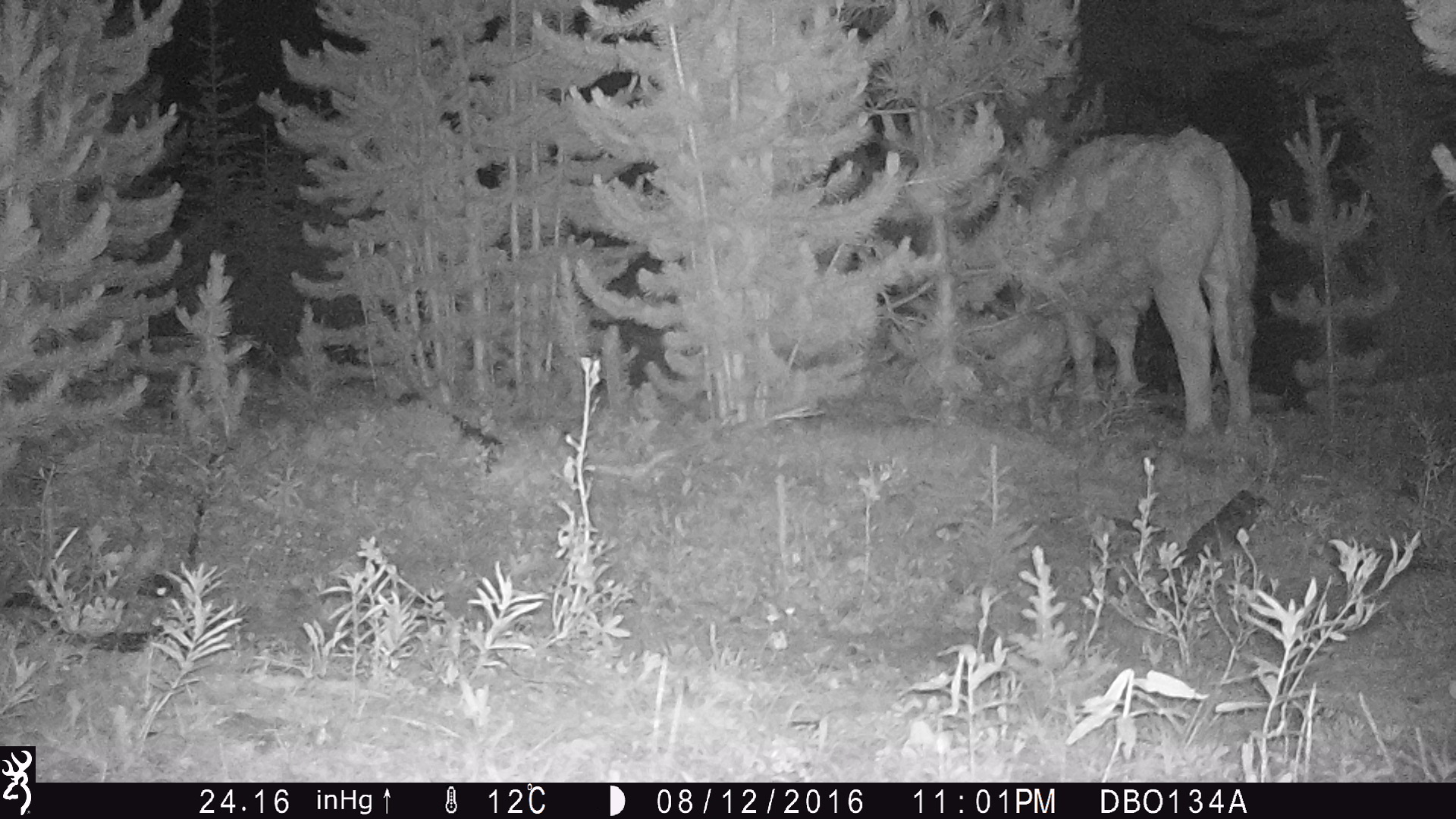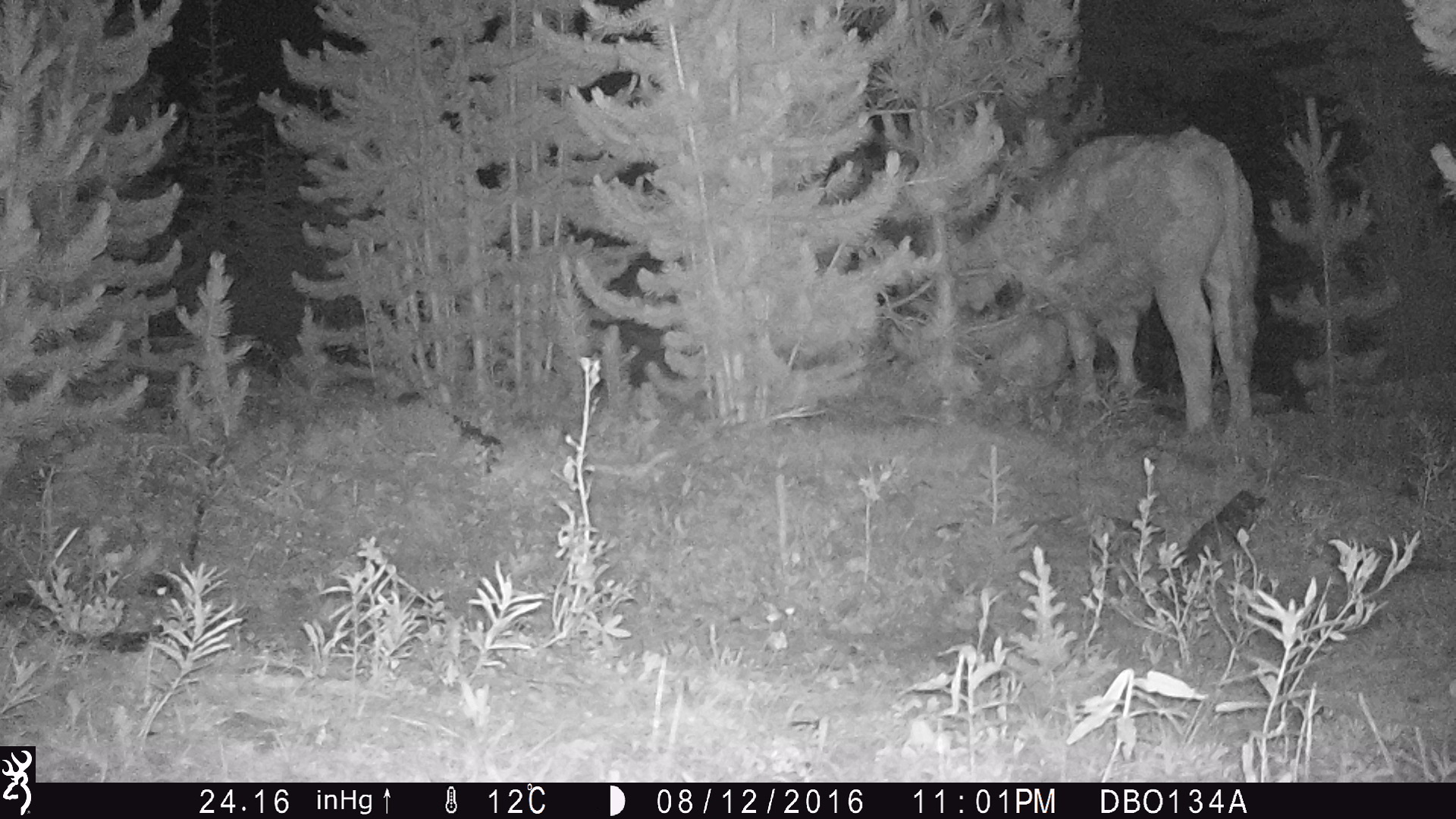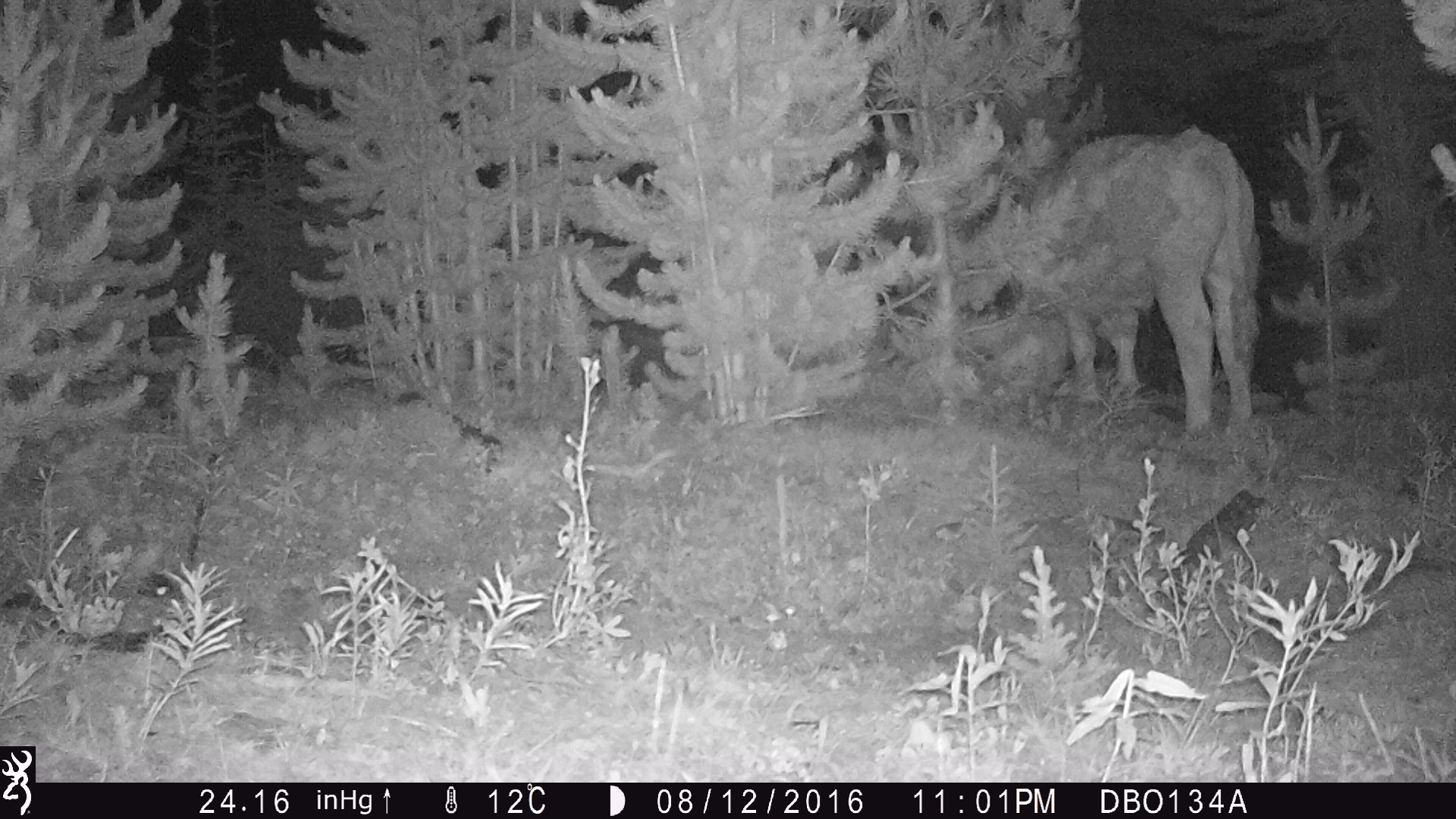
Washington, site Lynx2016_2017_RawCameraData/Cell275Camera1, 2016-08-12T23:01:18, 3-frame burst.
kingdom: Animalia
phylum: Chordata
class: Mammalia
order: Artiodactyla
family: Bovidae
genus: Bos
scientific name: Bos taurus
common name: domestic cattle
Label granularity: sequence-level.